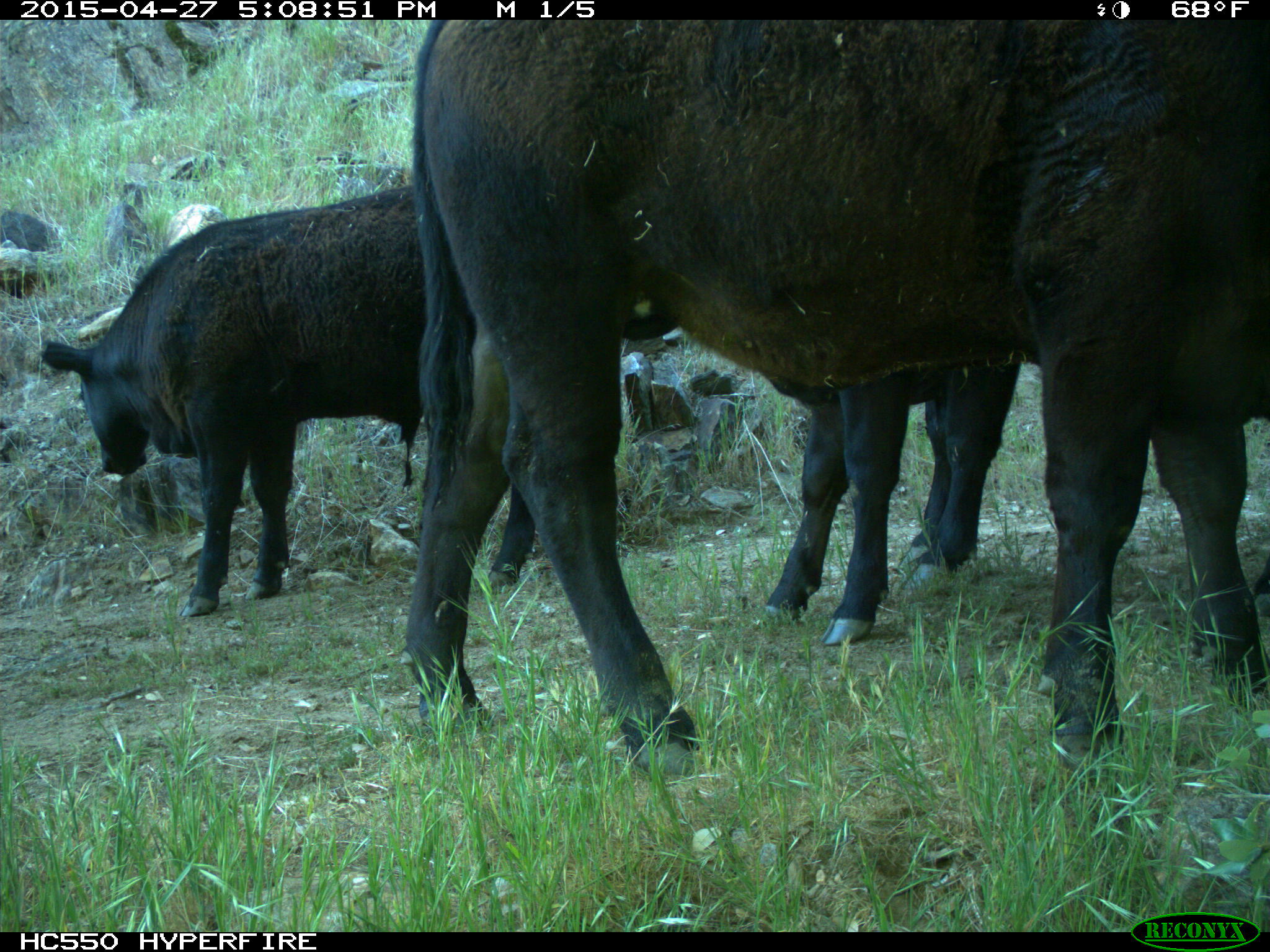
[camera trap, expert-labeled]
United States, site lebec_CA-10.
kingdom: Animalia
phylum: Chordata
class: Mammalia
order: Artiodactyla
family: Bovidae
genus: Bos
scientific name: Bos taurus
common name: domestic cow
Bos taurus (domestic cow).